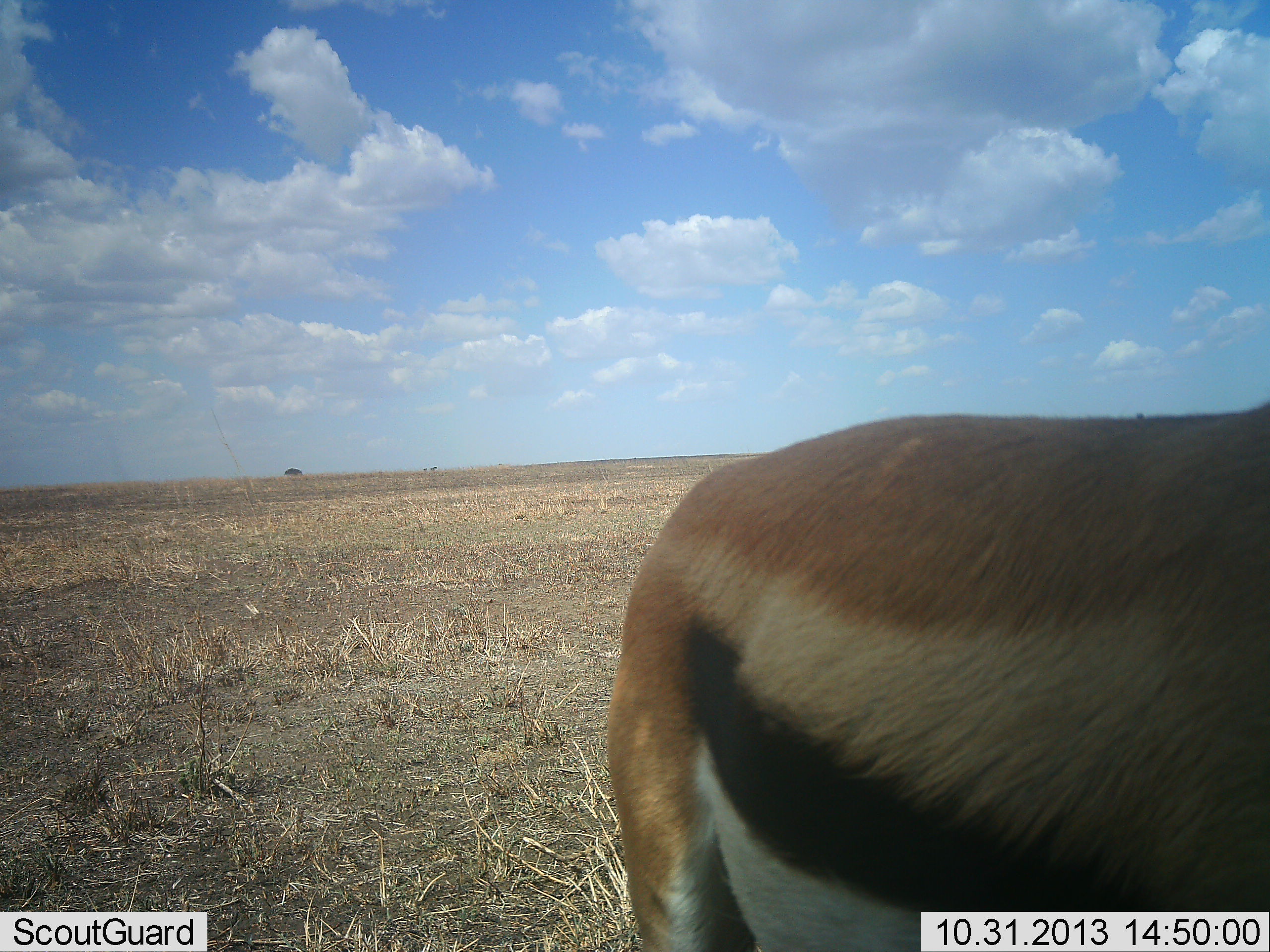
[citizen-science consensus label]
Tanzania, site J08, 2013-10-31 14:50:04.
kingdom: Animalia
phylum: Chordata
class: Mammalia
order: Artiodactyla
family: Bovidae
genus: Eudorcas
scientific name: Eudorcas thomsonii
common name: thomson's gazelle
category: gazellethomsons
Gazellethomsons (thomson's gazelle) (Eudorcas thomsonii), count 1. Behavior (volunteer vote fractions): standing 100%, resting 0%, moving 0%, interacting 0%. Young present (vote fraction): 0%. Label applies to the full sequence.